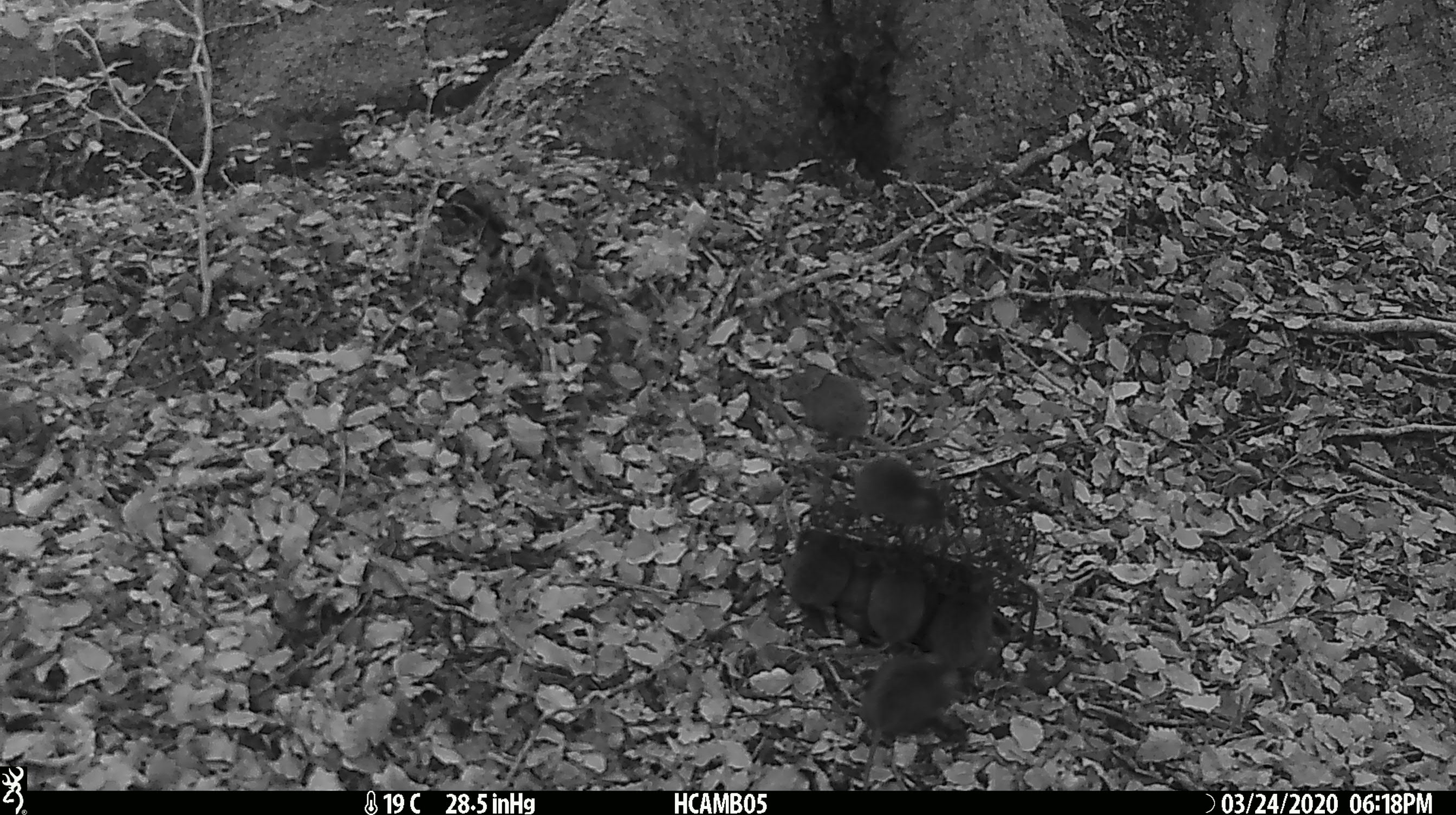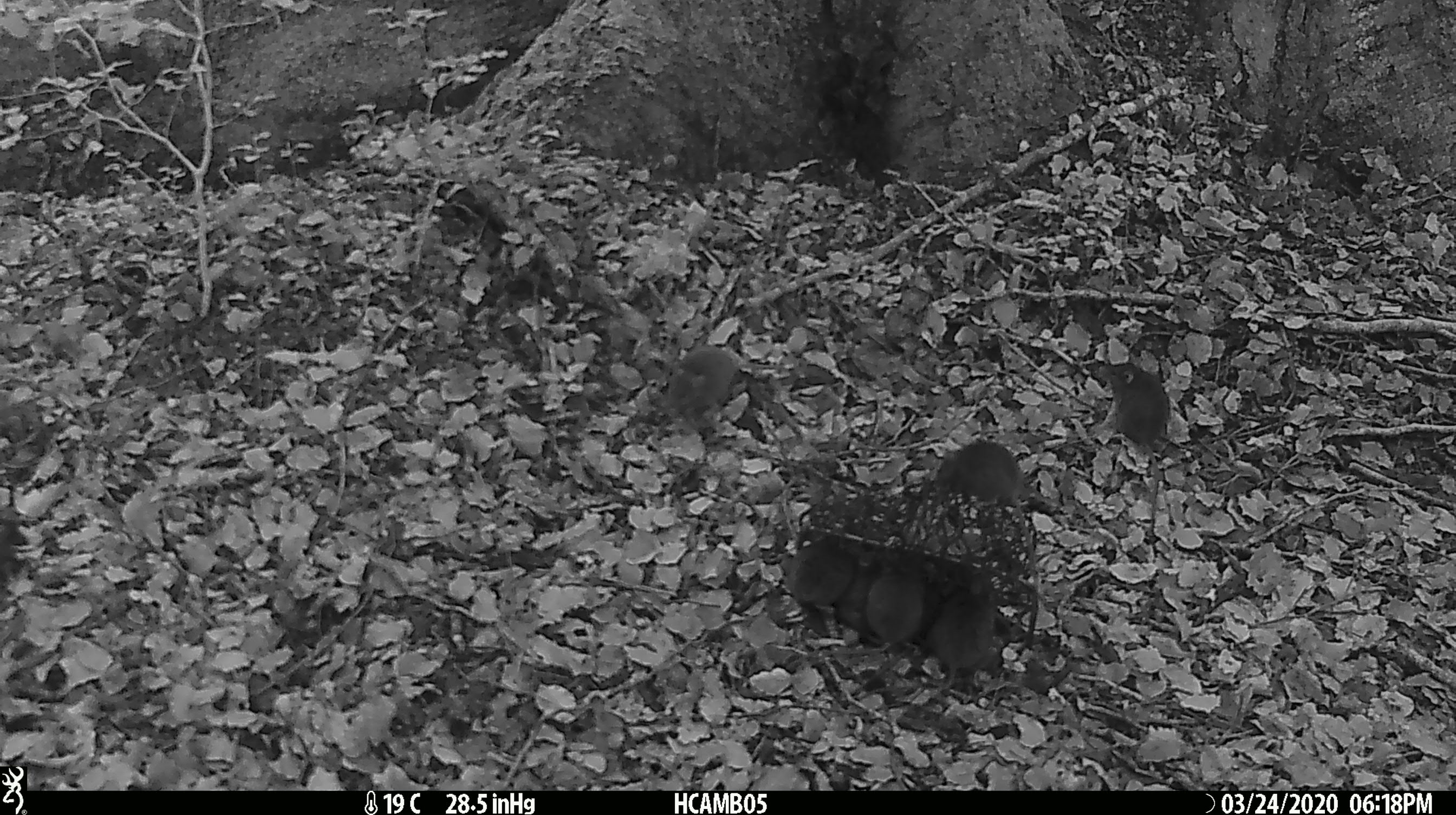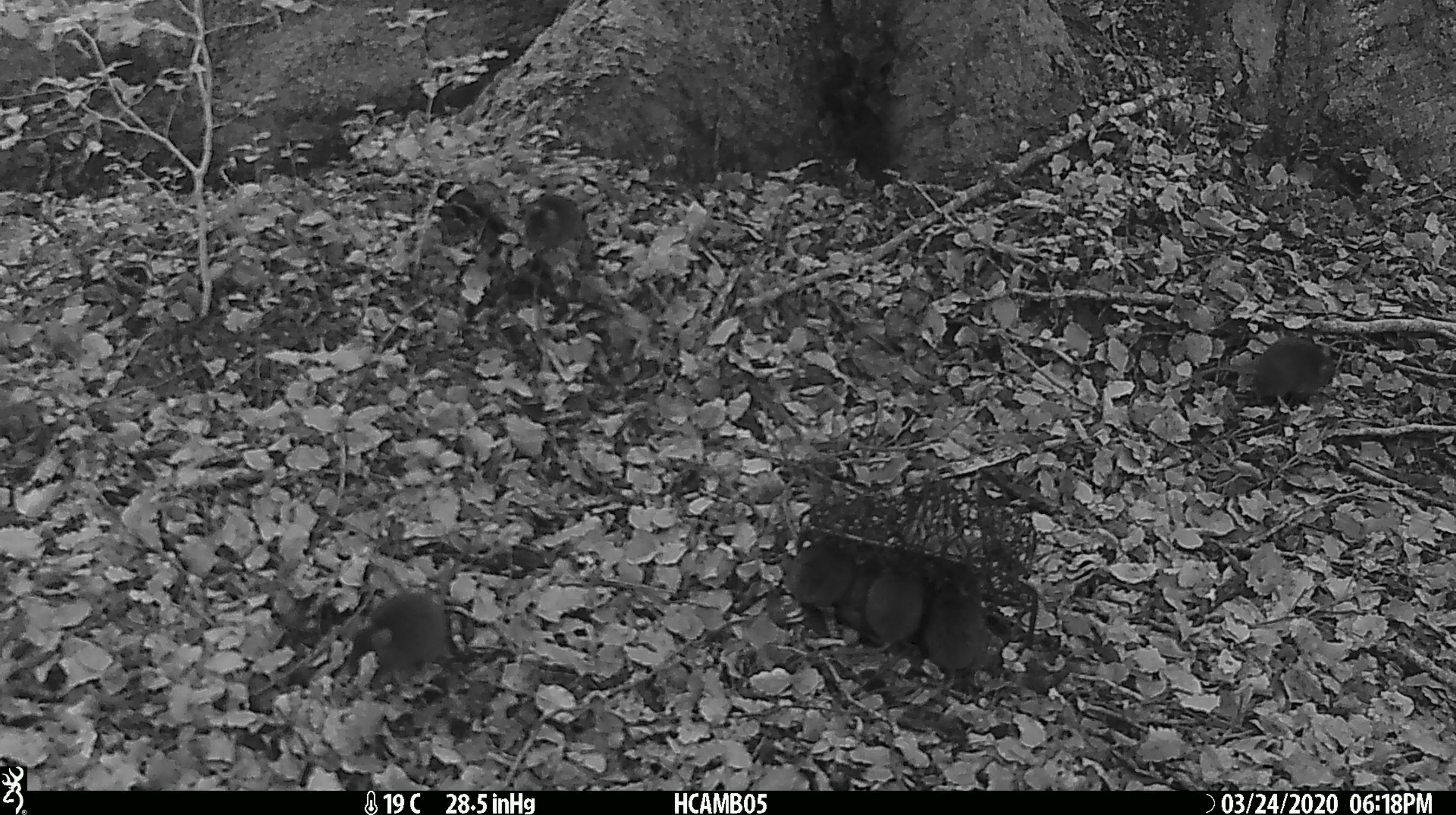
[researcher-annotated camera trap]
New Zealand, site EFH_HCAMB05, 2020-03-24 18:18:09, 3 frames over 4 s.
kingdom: Animalia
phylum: Chordata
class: Mammalia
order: Rodentia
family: Muridae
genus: Mus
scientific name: Mus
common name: mouse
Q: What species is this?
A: Mouse (Mus).